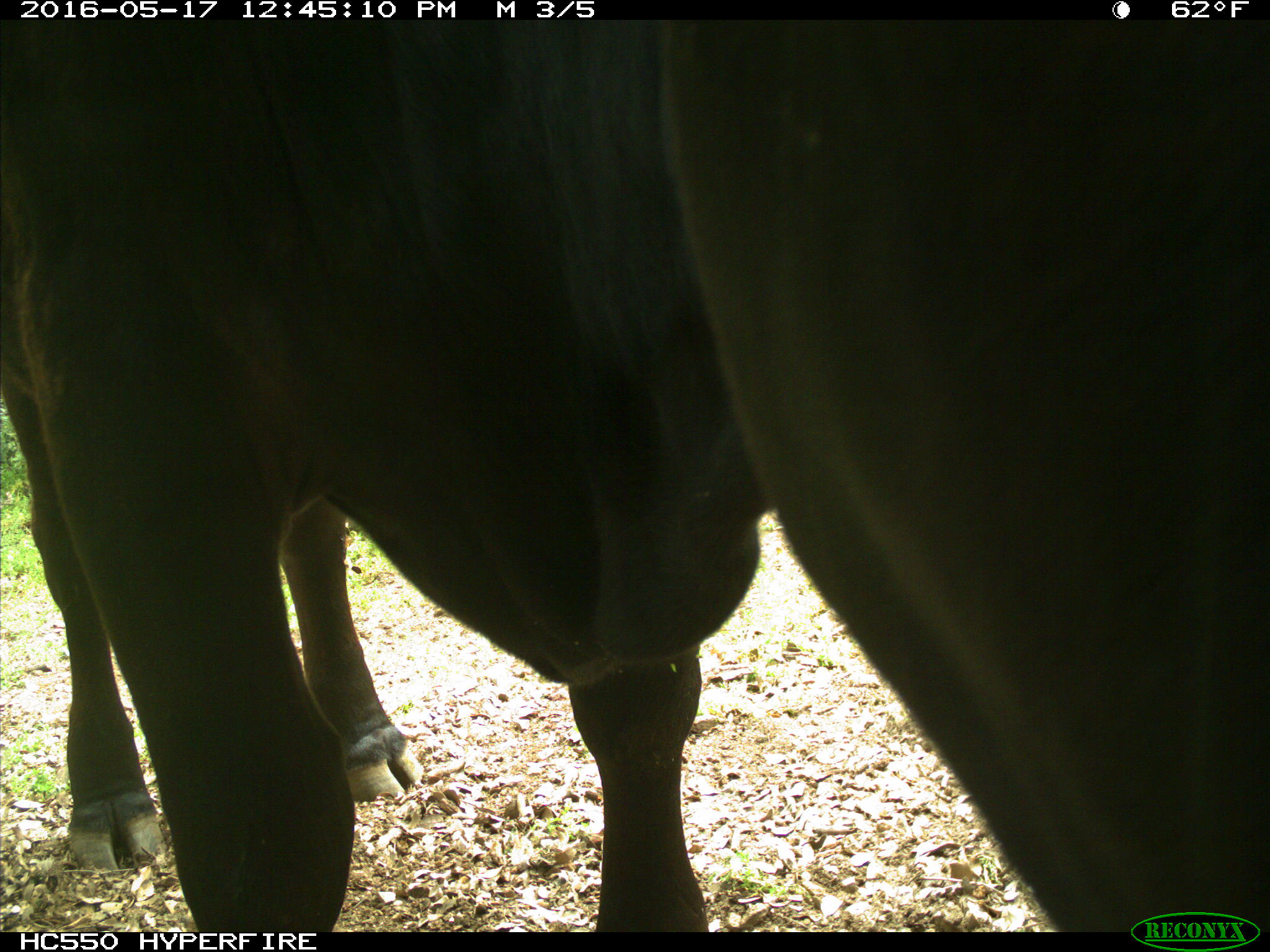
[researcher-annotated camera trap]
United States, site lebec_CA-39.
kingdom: Animalia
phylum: Chordata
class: Mammalia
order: Artiodactyla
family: Bovidae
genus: Bos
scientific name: Bos taurus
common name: domestic cow